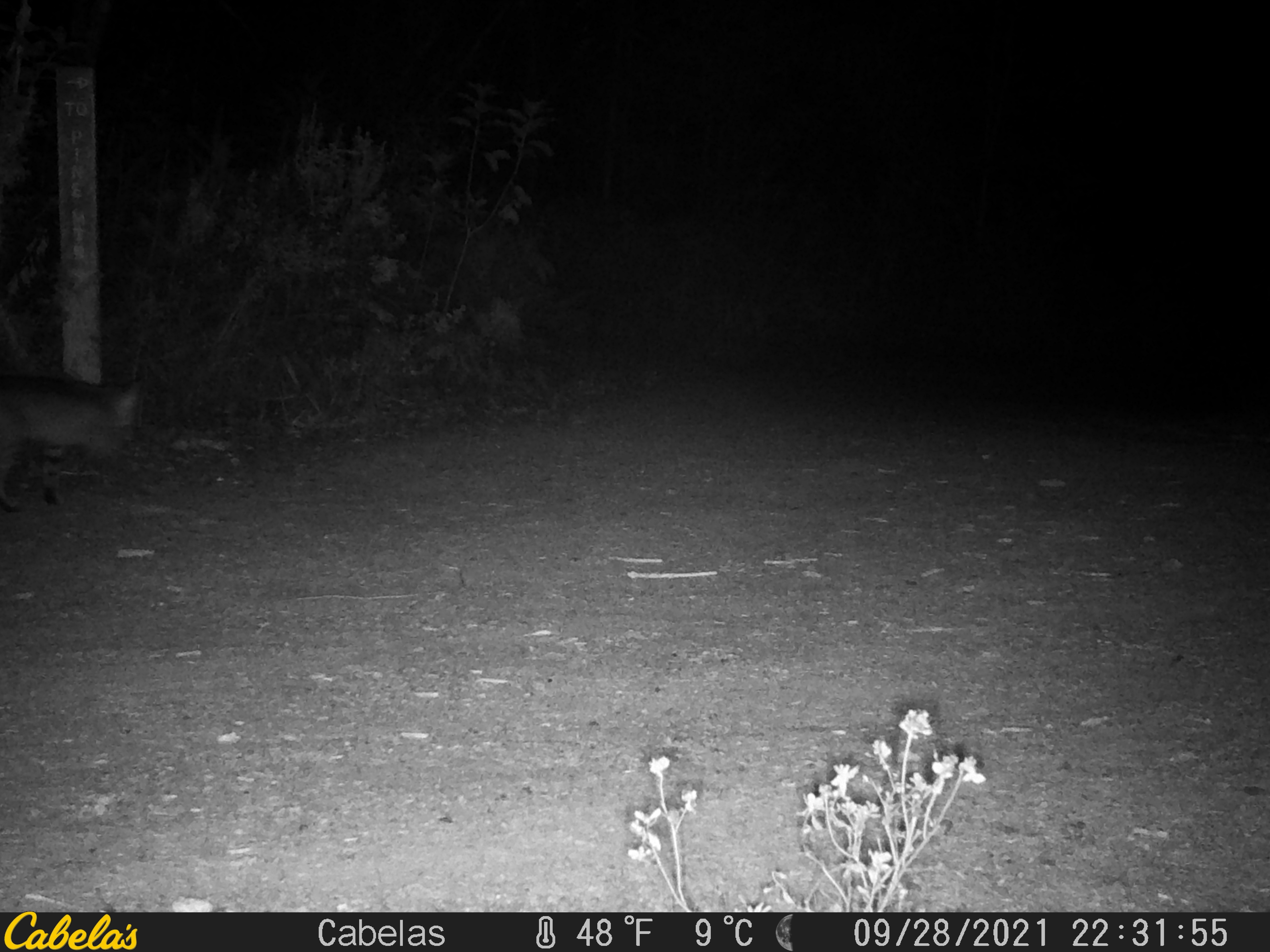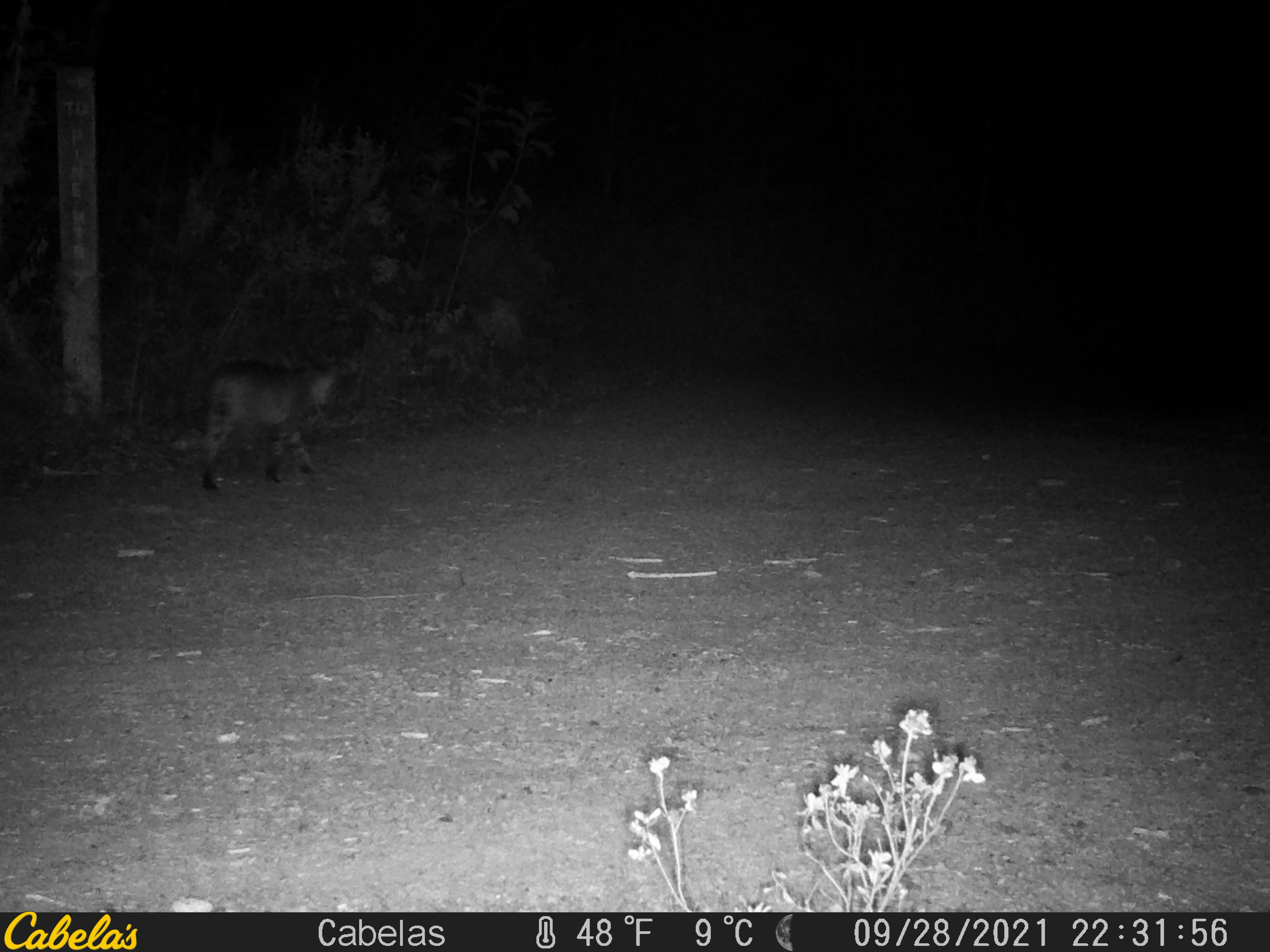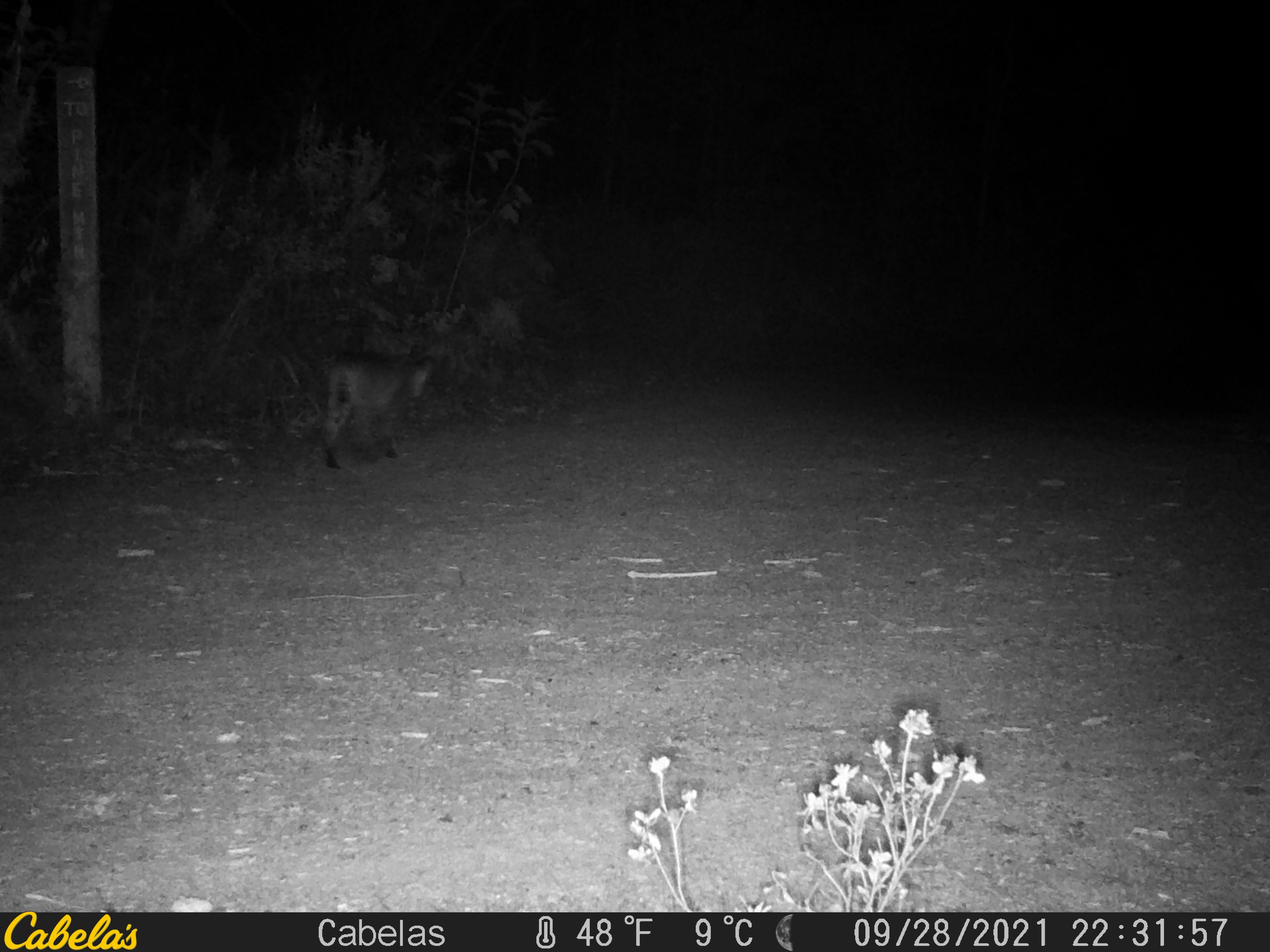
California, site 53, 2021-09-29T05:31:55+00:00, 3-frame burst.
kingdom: Animalia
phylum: Chordata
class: Mammalia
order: Carnivora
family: Felidae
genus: Lynx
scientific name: Lynx rufus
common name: bobcat